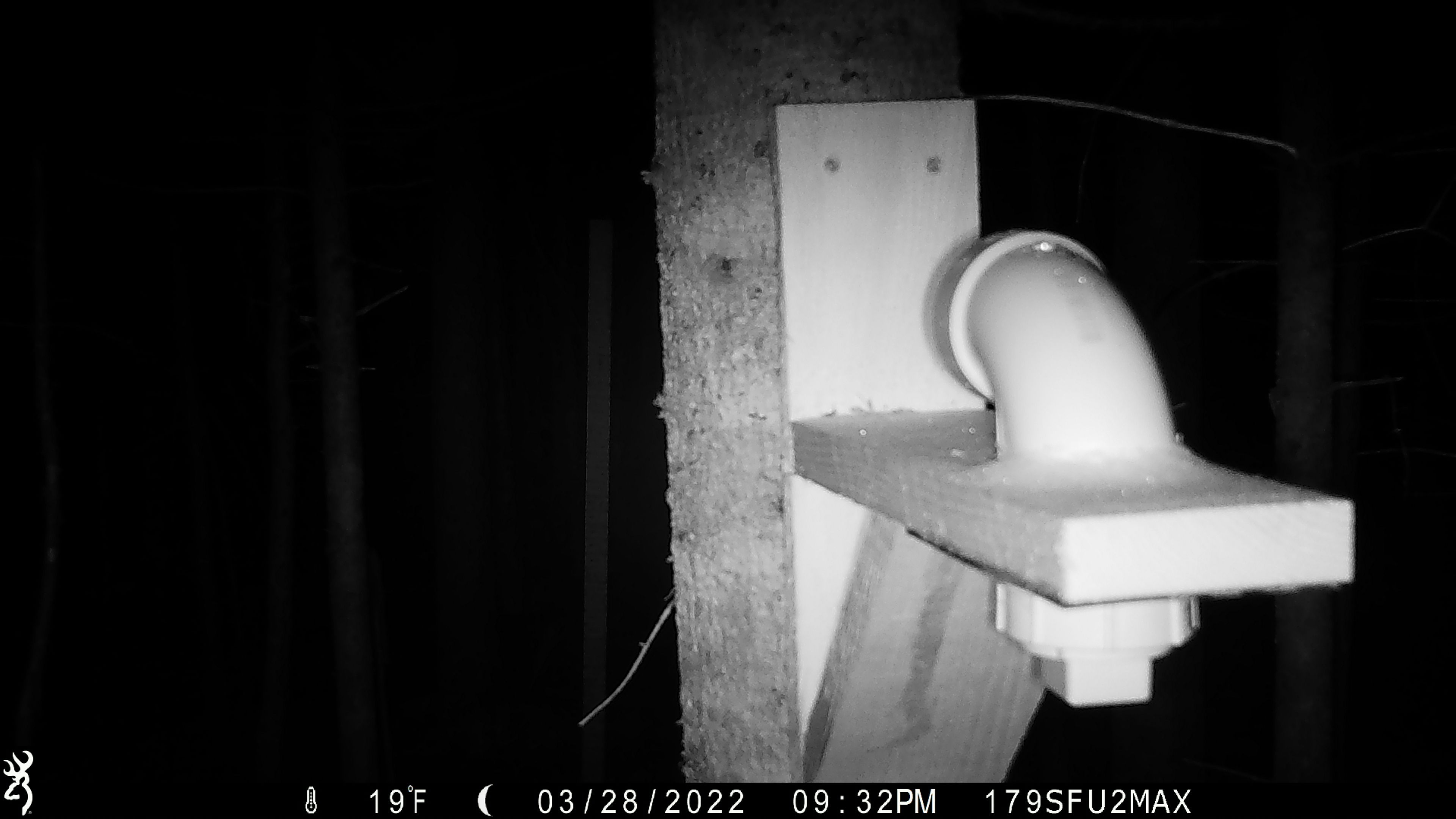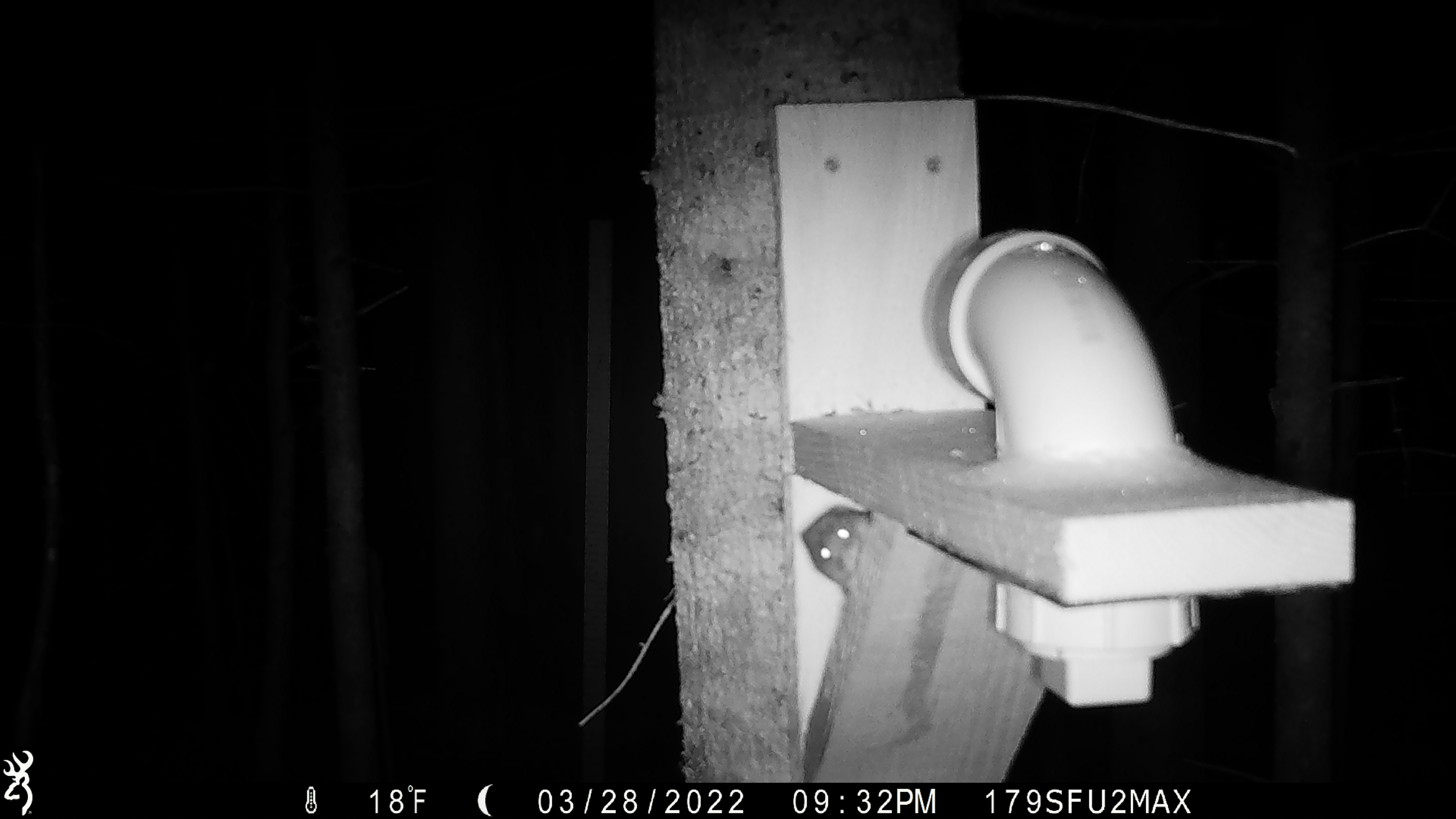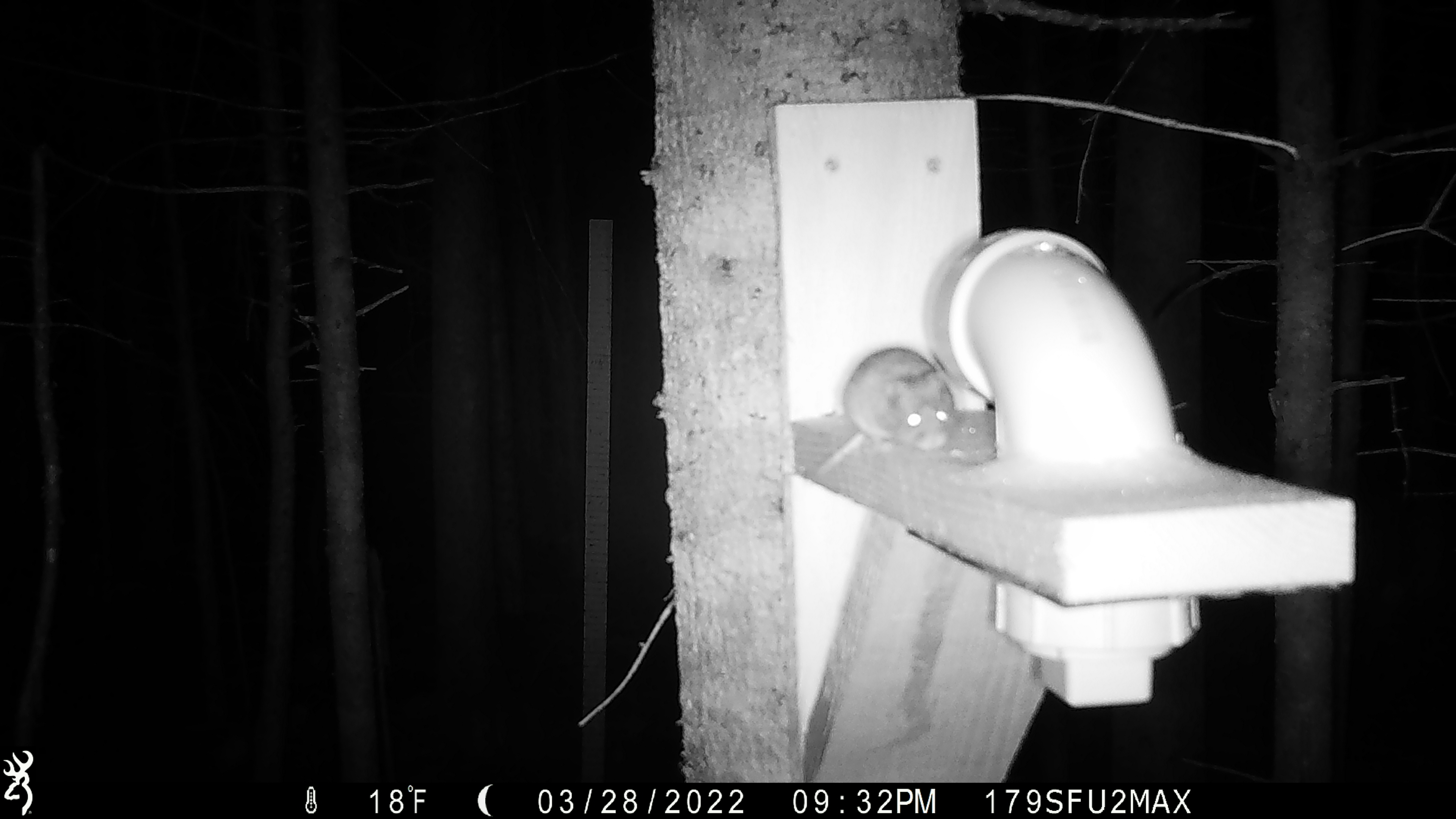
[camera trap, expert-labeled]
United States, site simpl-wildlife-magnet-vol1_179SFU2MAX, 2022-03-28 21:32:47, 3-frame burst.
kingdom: Animalia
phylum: Chordata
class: Mammalia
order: Rodentia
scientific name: Rodentia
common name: mouse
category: mouse sp.